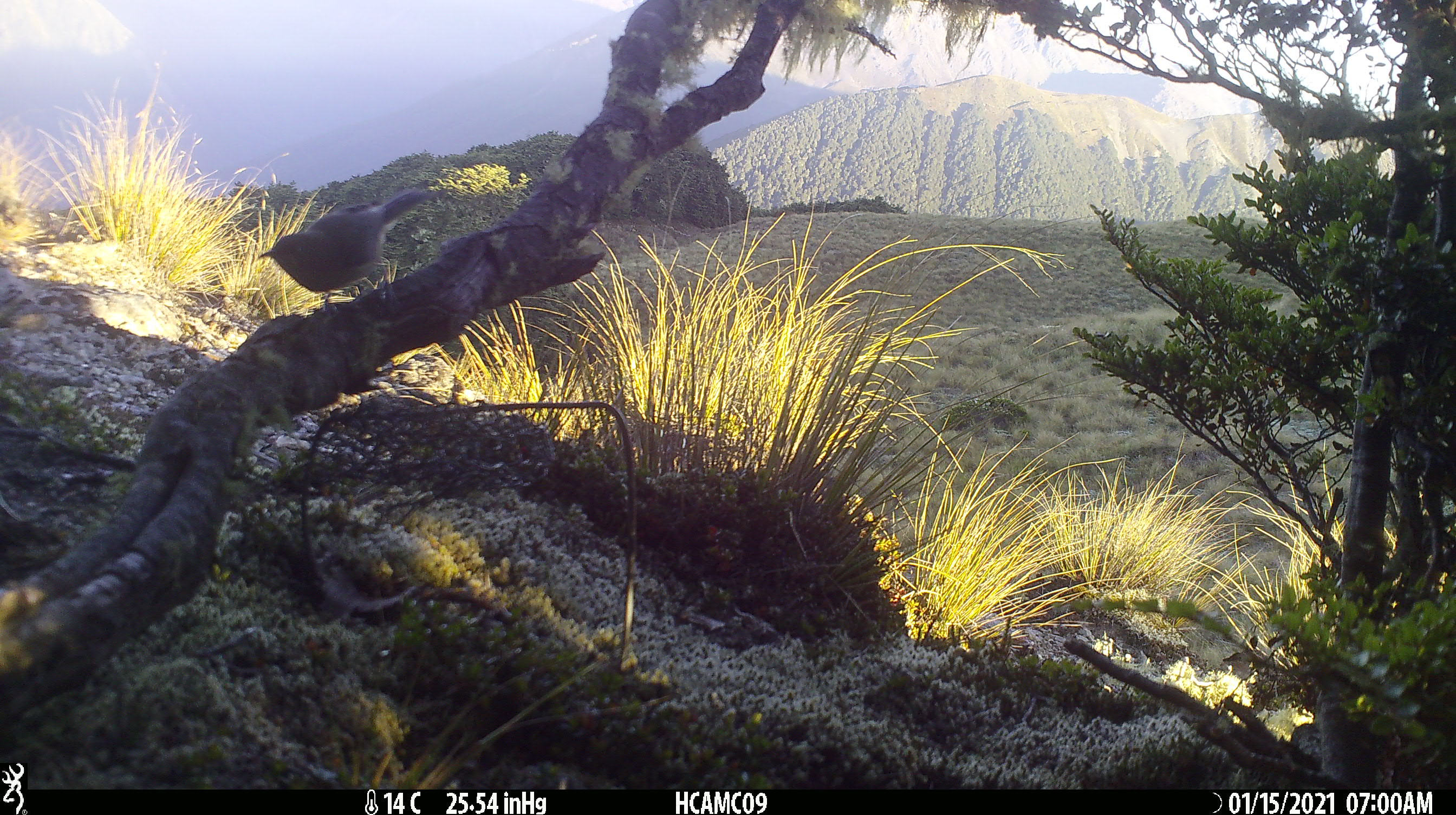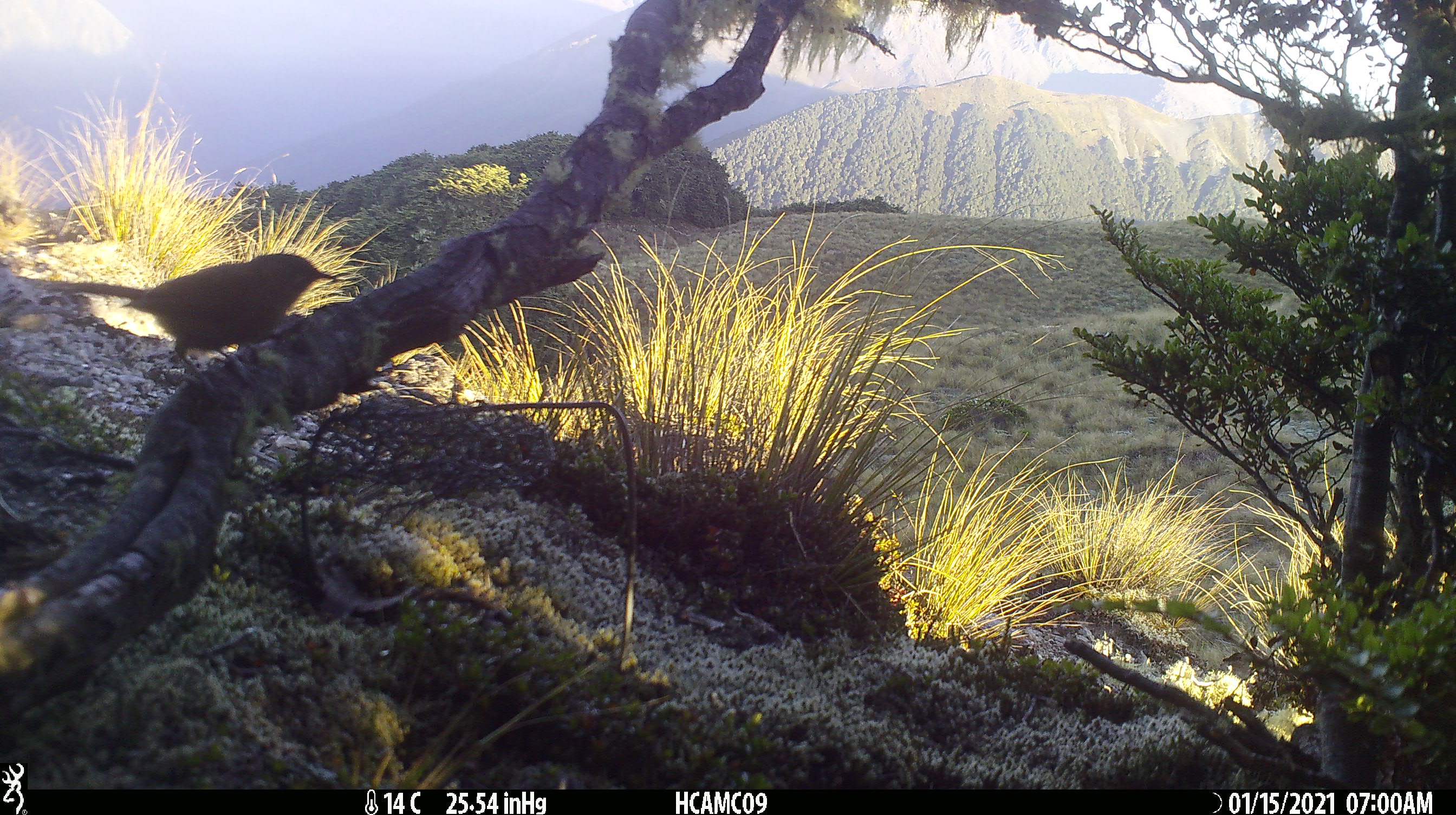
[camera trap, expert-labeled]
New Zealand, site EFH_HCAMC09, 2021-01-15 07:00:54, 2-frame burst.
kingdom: Animalia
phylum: Chordata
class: Aves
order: Passeriformes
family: Petroicidae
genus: Petroica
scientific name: Petroica australis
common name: new zealand robin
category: robin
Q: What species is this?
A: Robin (new zealand robin) (Petroica australis).